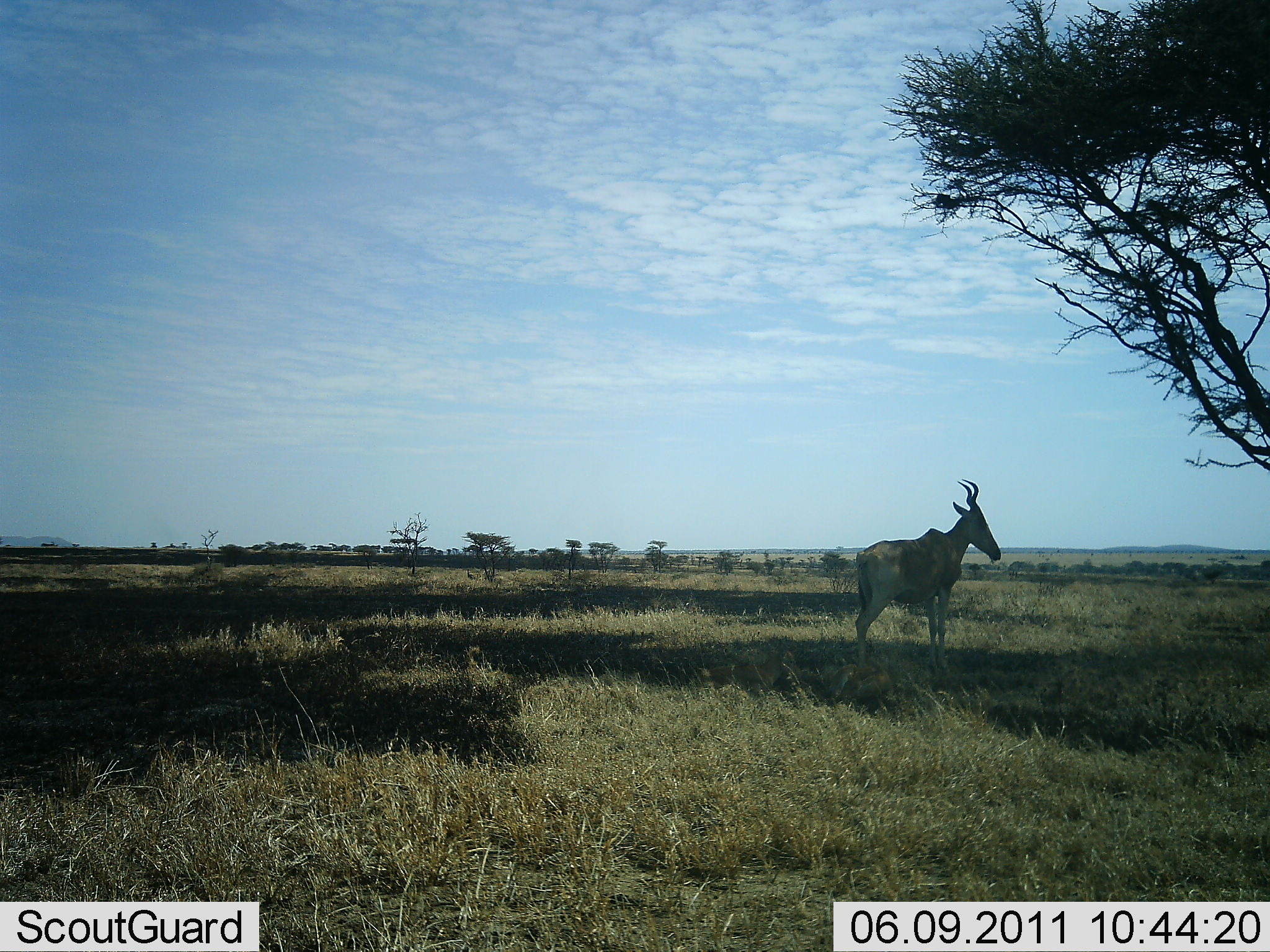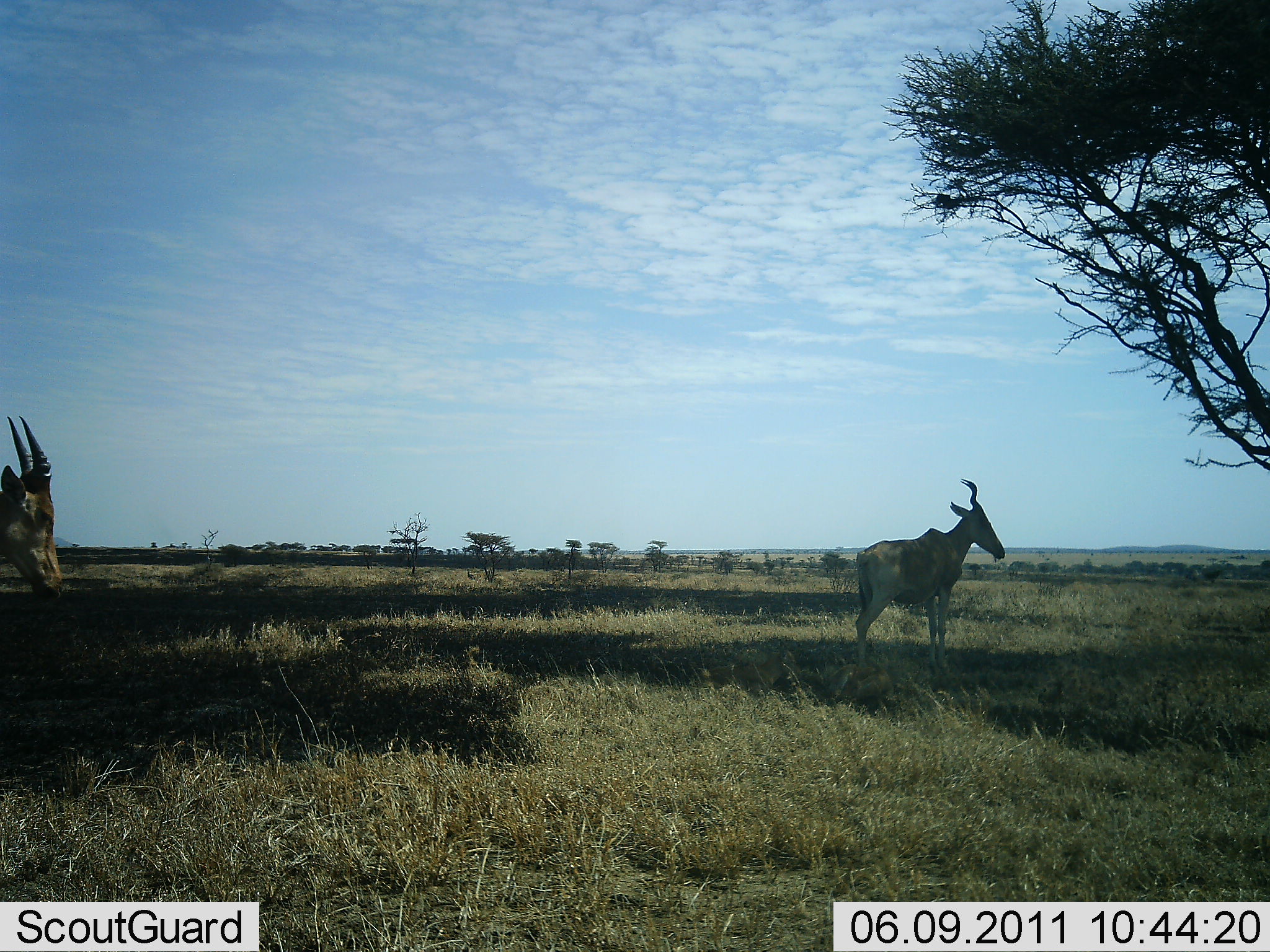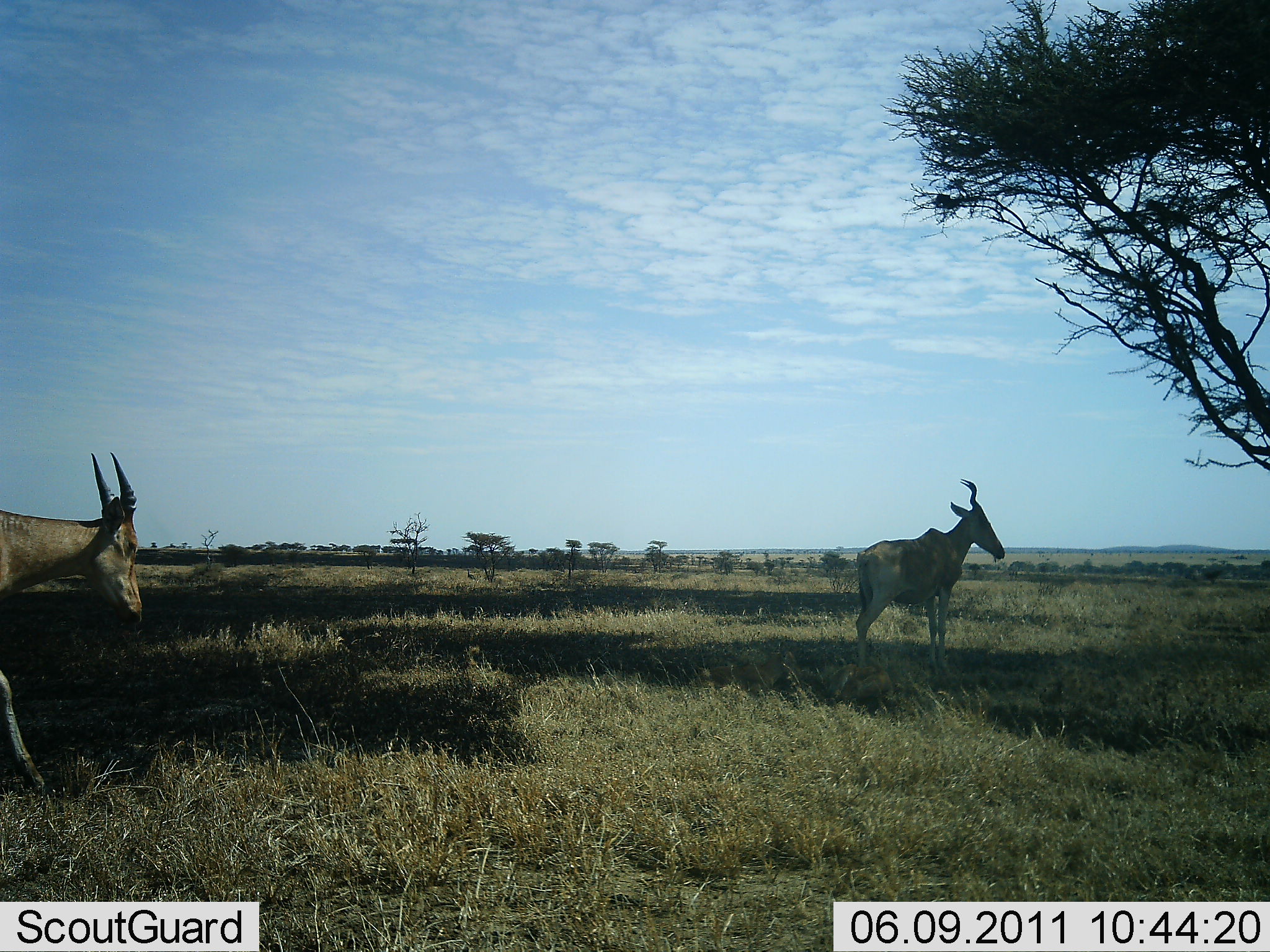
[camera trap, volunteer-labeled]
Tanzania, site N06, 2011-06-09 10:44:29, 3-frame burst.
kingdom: Animalia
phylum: Chordata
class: Mammalia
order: Artiodactyla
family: Bovidae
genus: Alcelaphus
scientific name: Alcelaphus buselaphus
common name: hartebeest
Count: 2.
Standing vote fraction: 100%.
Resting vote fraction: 0%.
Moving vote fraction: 60%.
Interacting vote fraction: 0%.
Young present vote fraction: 0%.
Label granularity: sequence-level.